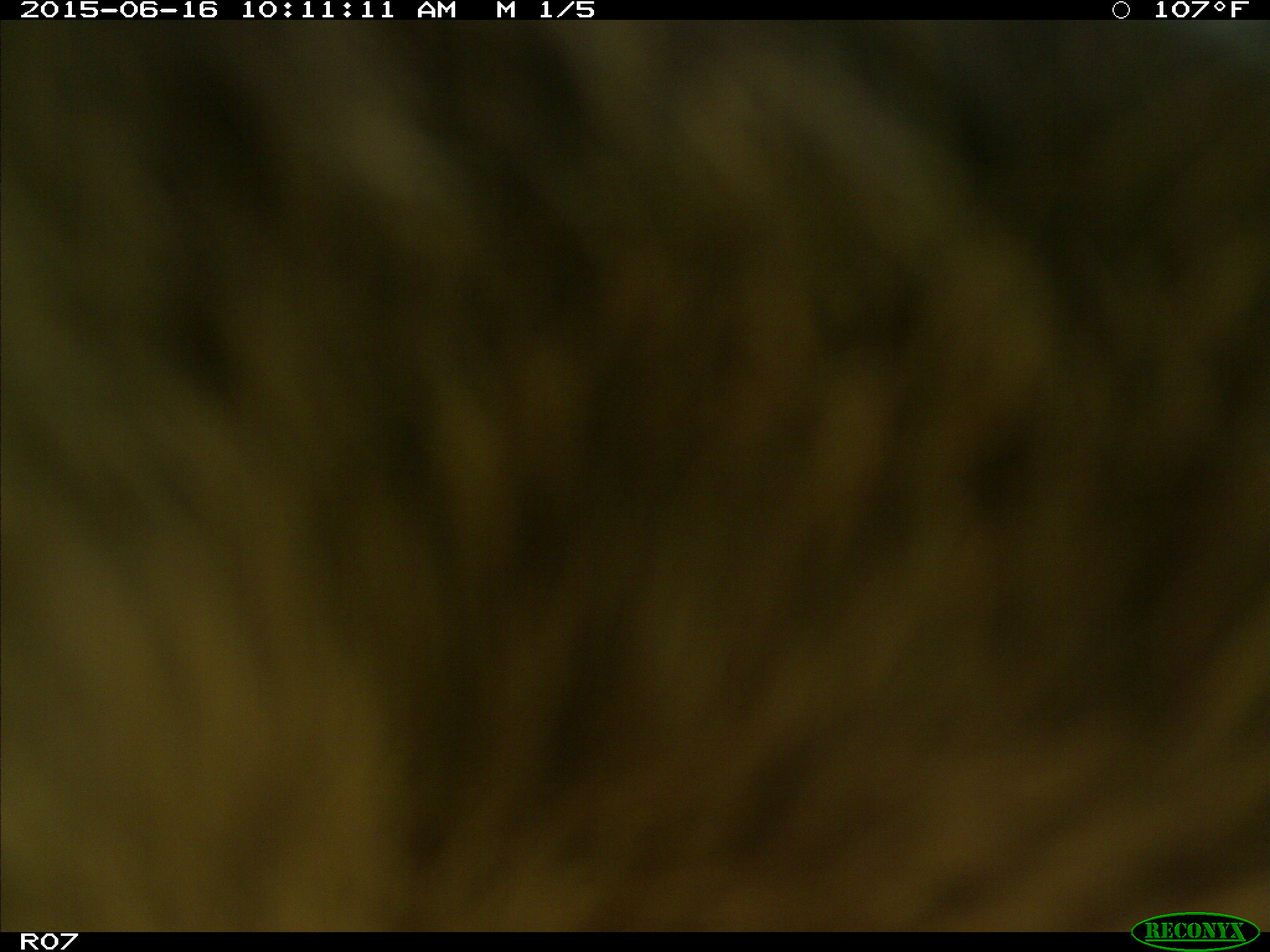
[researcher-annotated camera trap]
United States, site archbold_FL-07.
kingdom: Animalia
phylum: Chordata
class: Mammalia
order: Artiodactyla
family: Bovidae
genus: Bos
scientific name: Bos taurus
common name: domestic cow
Bos taurus (domestic cow).